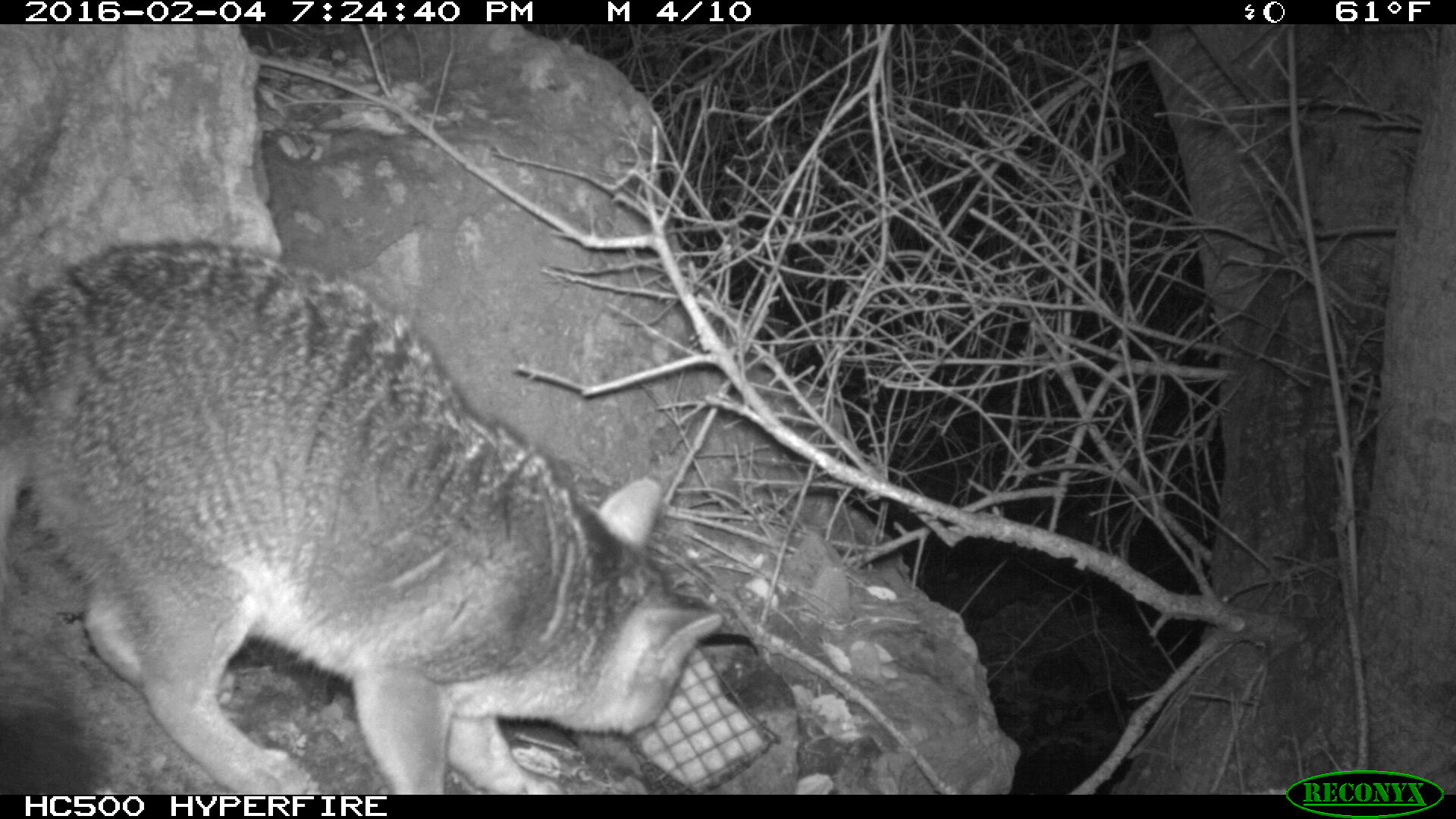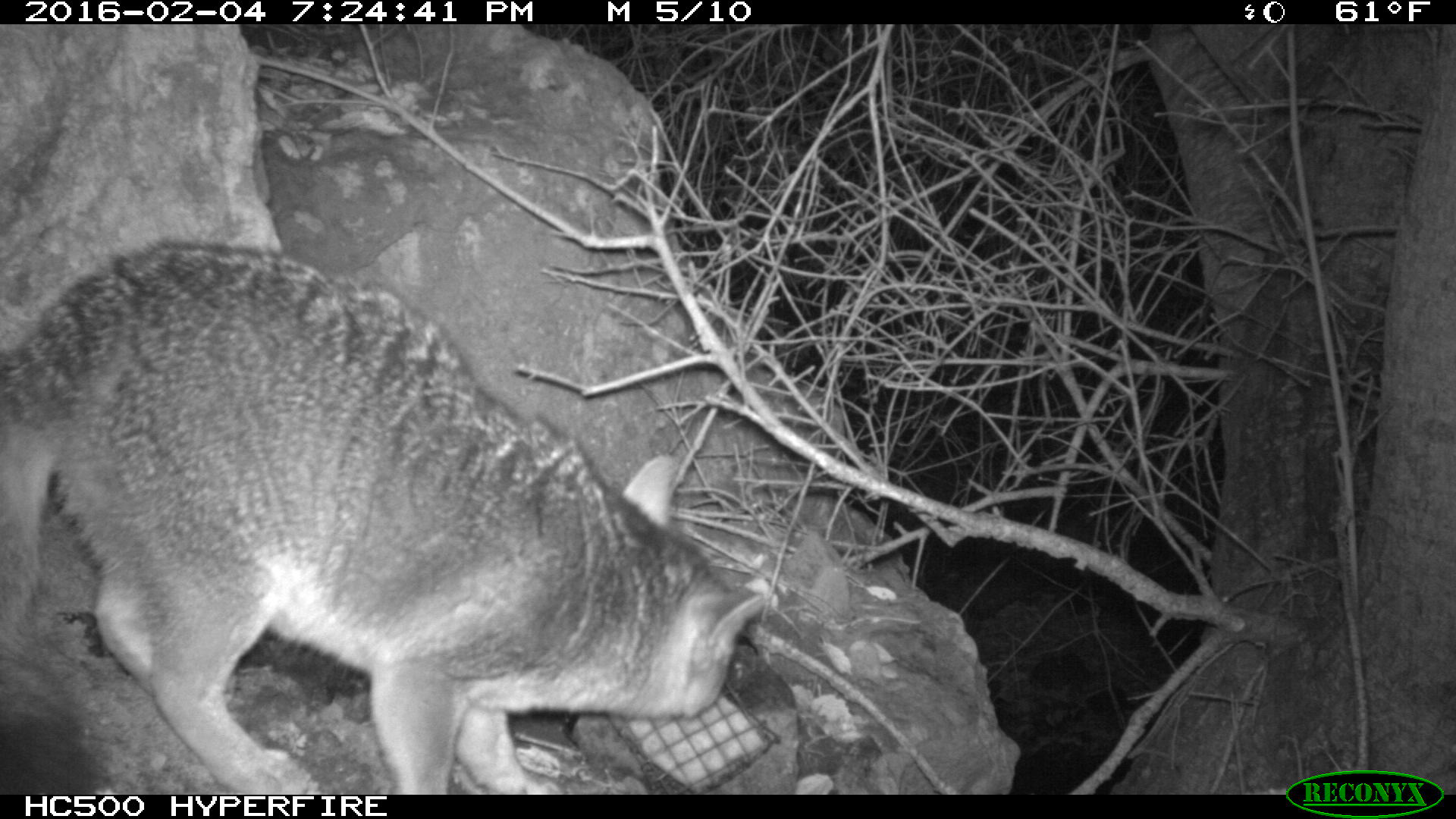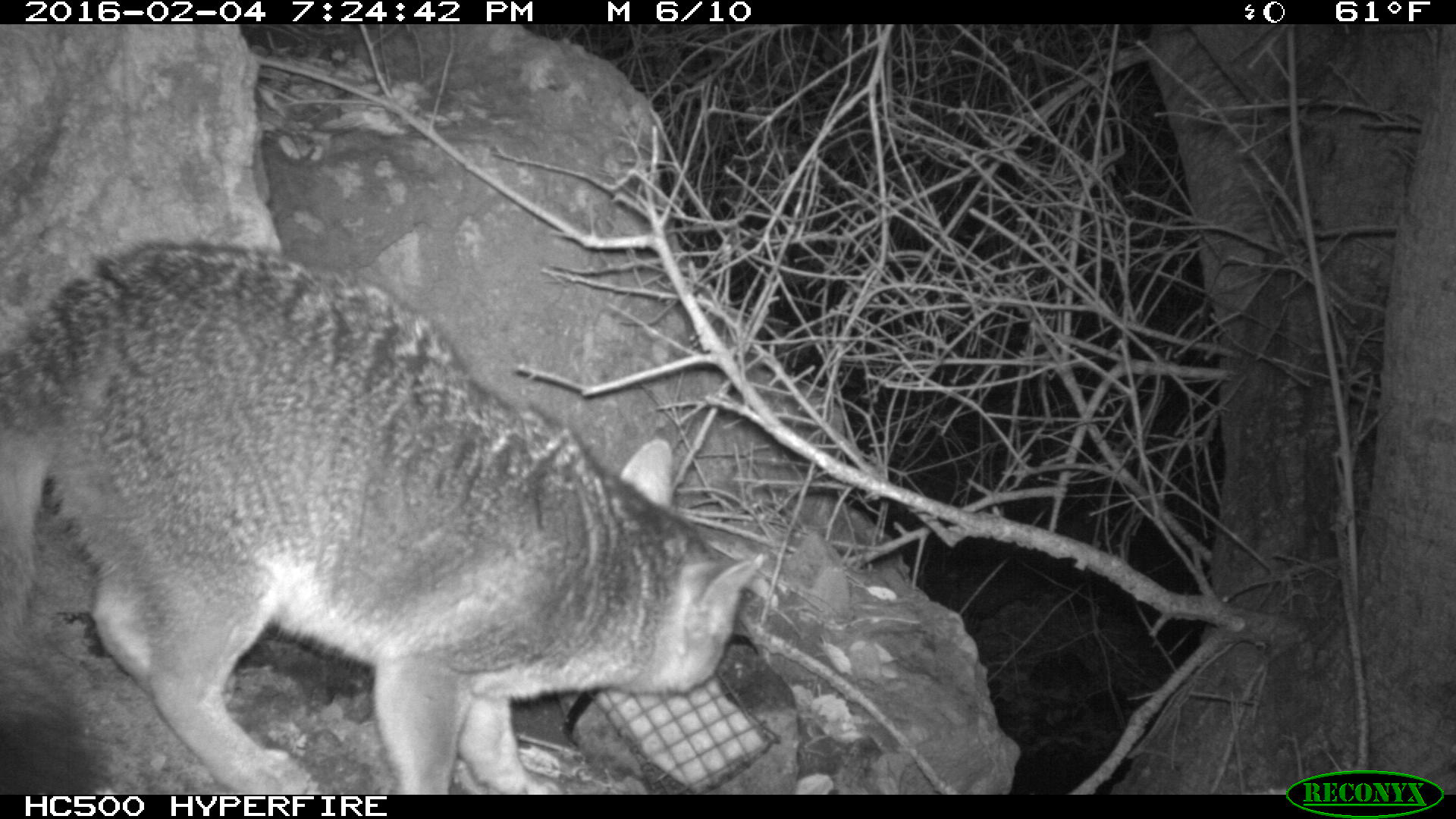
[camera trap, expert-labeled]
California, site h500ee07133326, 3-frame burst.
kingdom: Animalia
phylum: Chordata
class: Mammalia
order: Carnivora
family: Canidae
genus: Urocyon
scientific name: Urocyon littoralis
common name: island fox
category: fox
Fox (island fox) (Urocyon littoralis).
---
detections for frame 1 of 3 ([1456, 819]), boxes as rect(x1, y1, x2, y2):
fox: rect(0, 238, 723, 795)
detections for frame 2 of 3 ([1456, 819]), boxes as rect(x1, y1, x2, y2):
fox: rect(0, 240, 764, 793)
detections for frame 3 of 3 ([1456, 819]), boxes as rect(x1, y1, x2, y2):
fox: rect(0, 237, 767, 793)